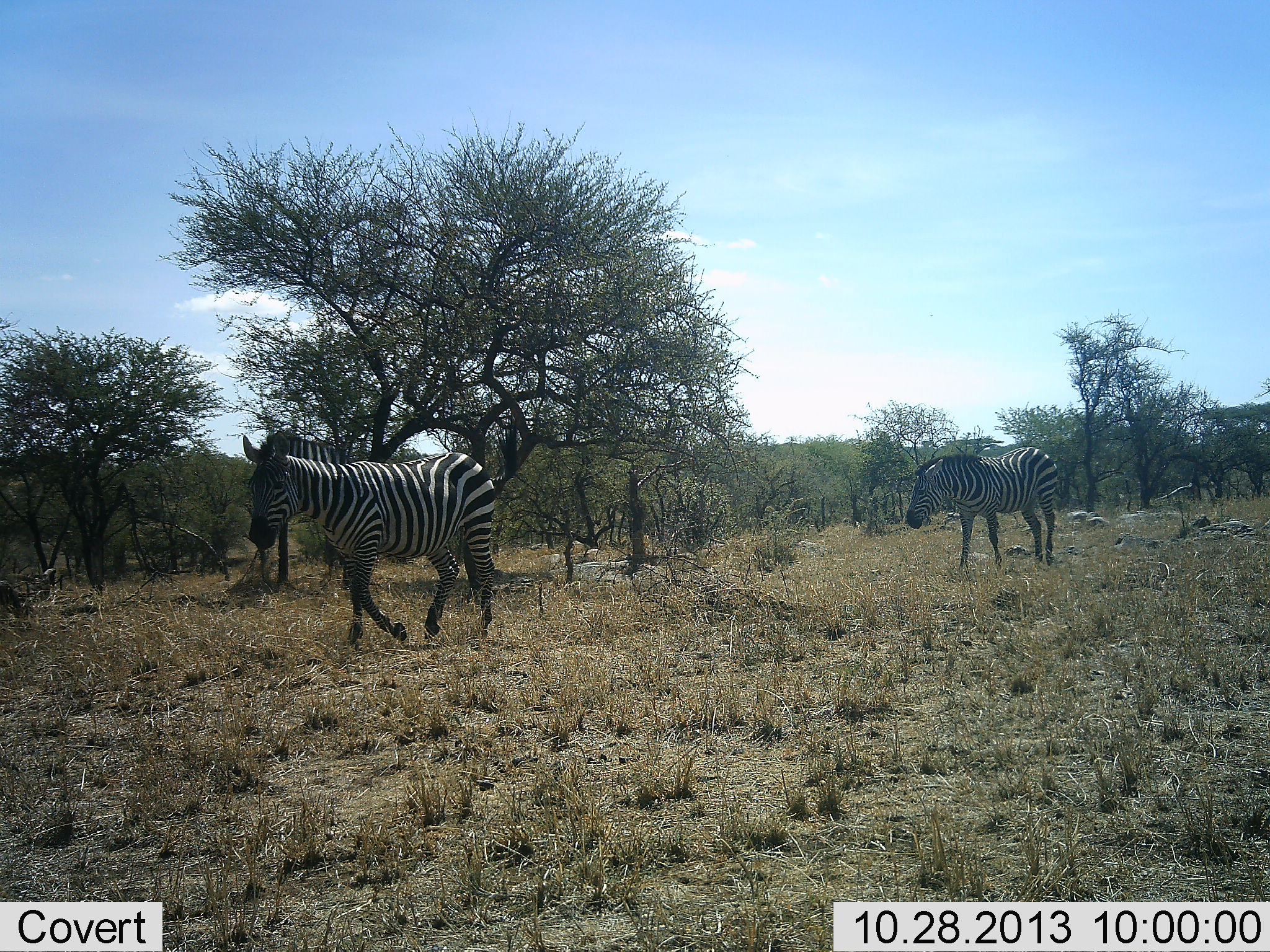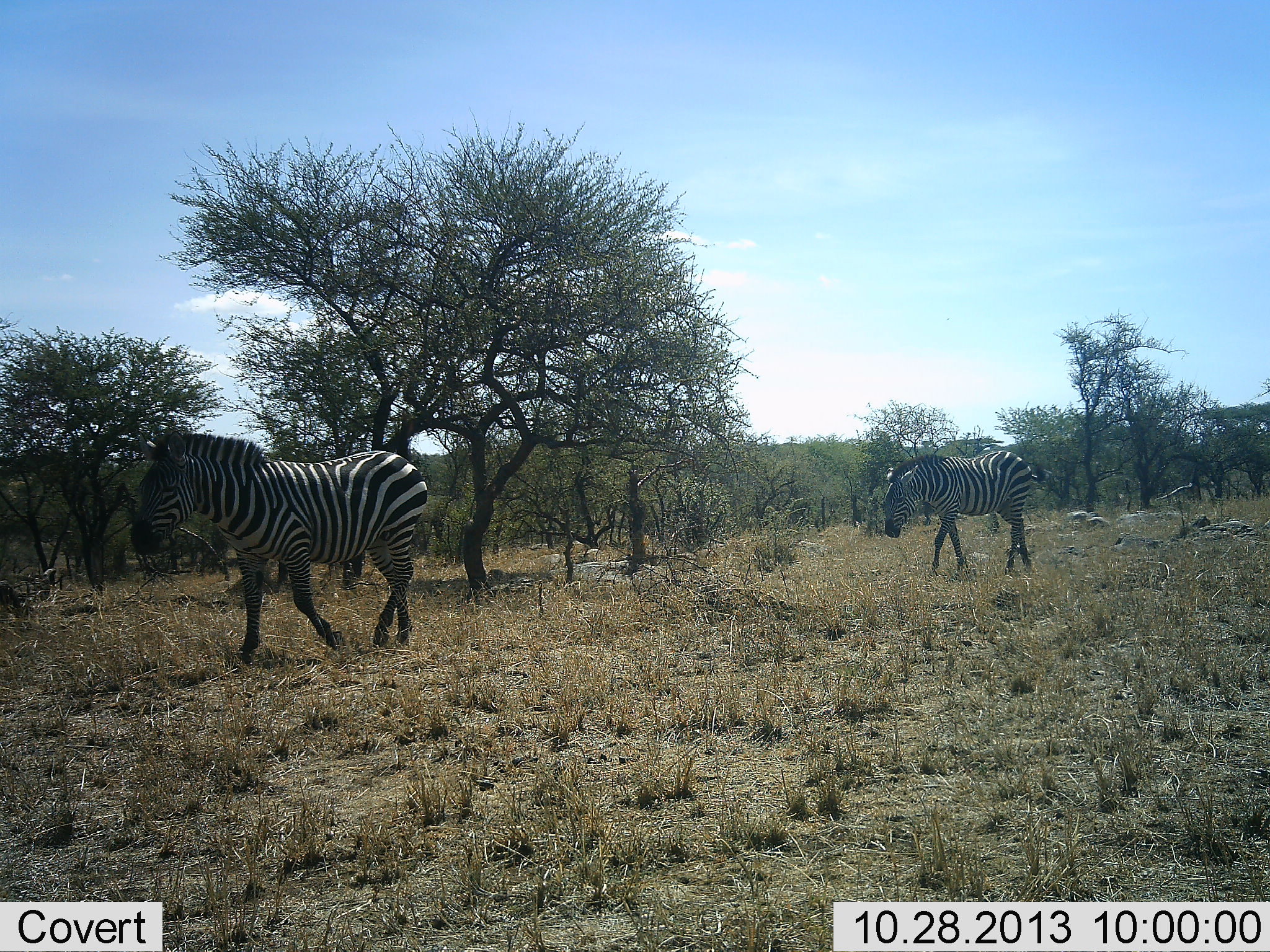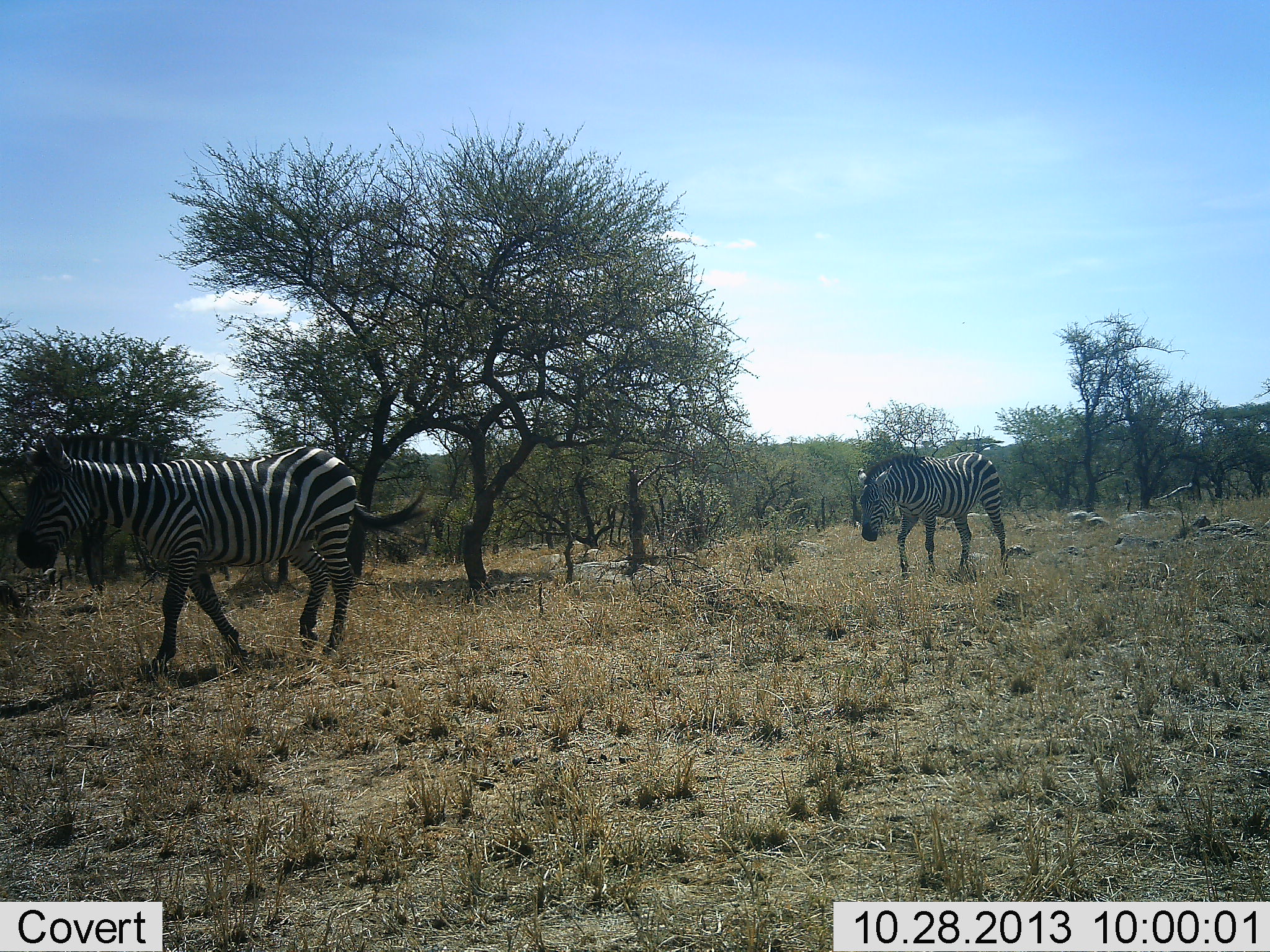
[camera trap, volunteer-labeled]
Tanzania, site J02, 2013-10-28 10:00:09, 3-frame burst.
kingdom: Animalia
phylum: Chordata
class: Mammalia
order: Perissodactyla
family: Equidae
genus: Equus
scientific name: Equus quagga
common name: plains zebra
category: zebra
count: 2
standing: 6%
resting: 0%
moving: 94%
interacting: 0%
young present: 0%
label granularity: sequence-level